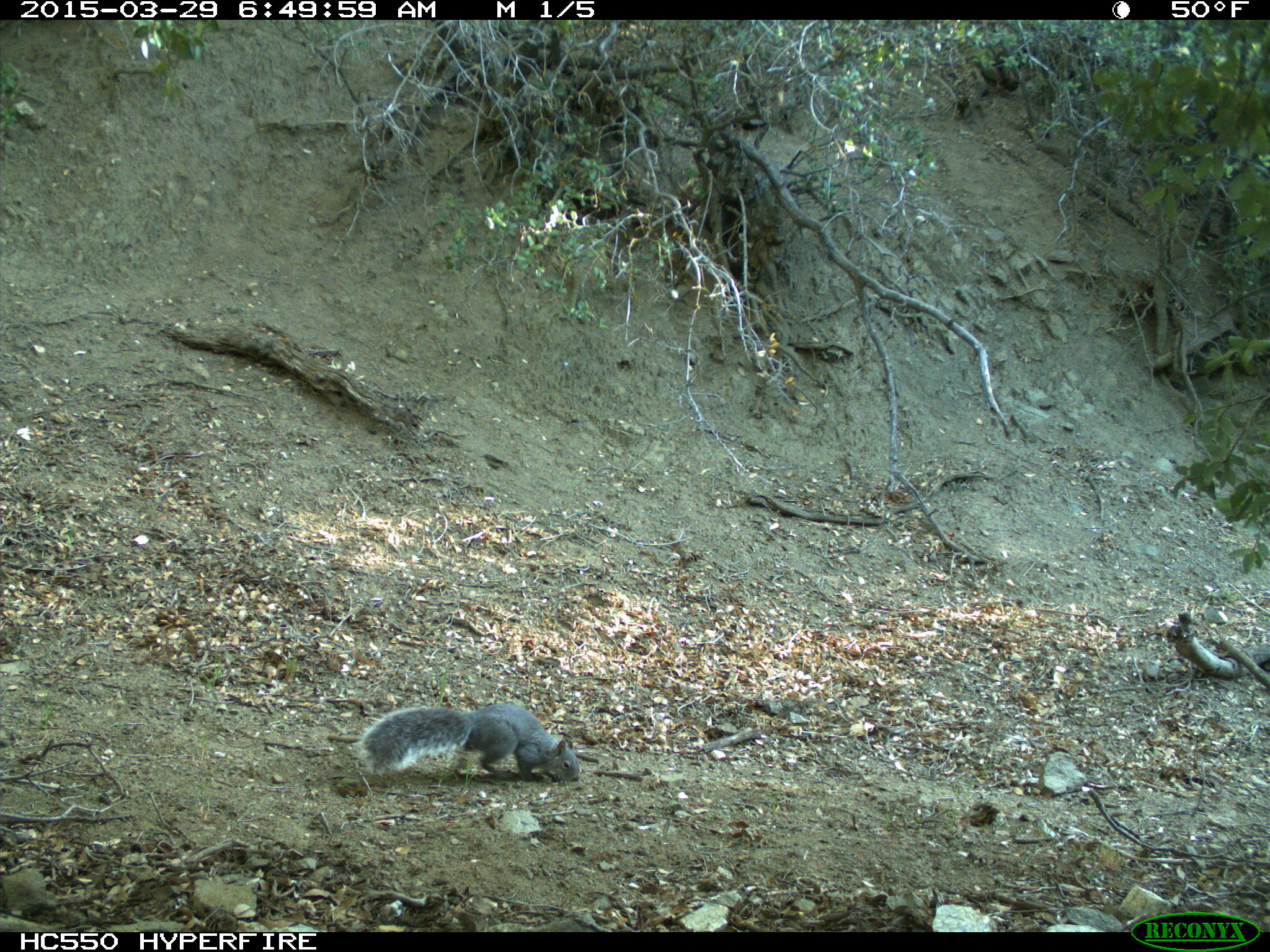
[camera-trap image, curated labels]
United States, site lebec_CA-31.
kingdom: Animalia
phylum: Chordata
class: Mammalia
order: Rodentia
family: Sciuridae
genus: Sciurus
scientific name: Sciurus carolinensis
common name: eastern gray squirrel